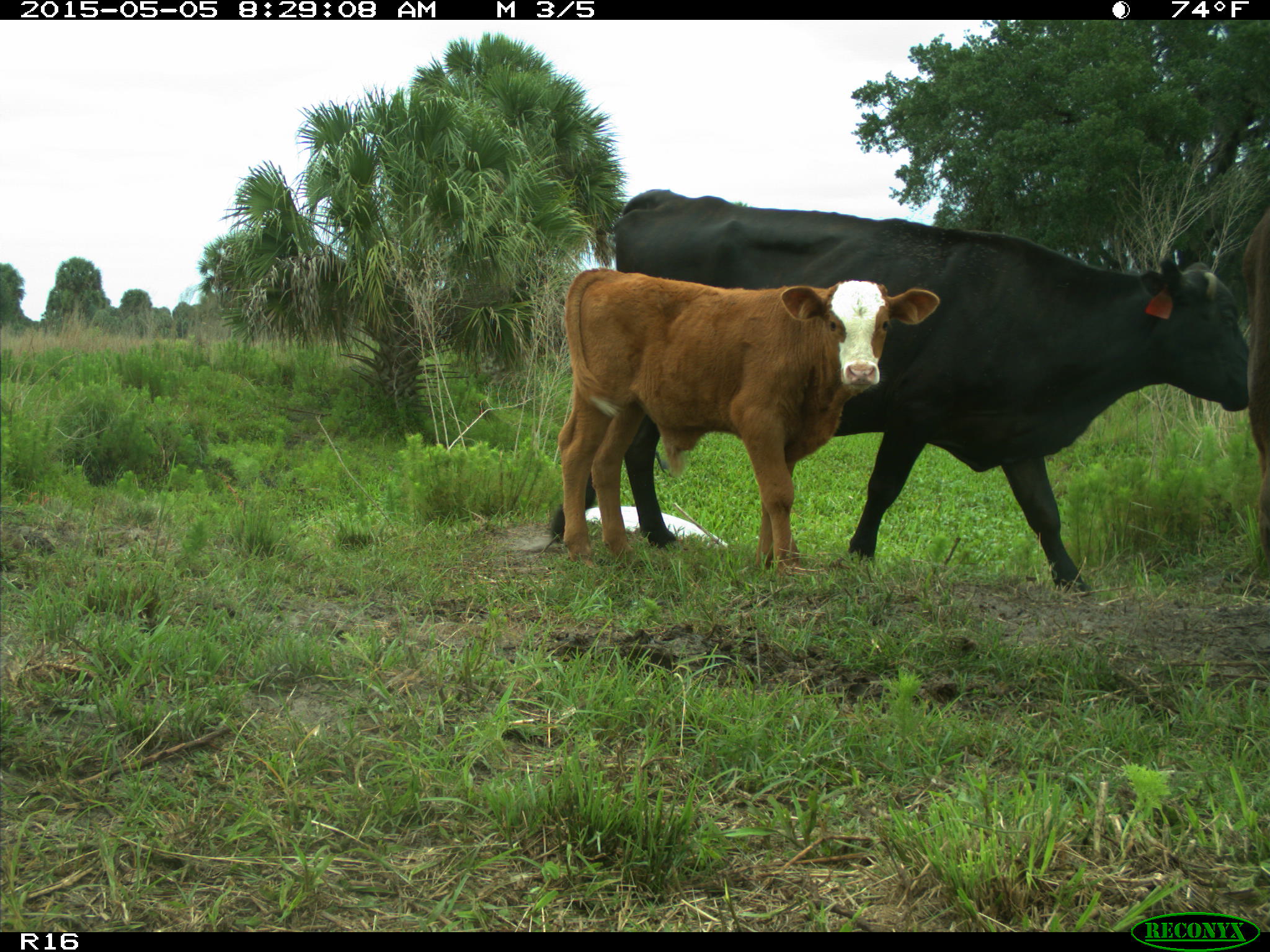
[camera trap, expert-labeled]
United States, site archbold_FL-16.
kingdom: Animalia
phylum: Chordata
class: Mammalia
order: Artiodactyla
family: Bovidae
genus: Bos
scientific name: Bos taurus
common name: domestic cow